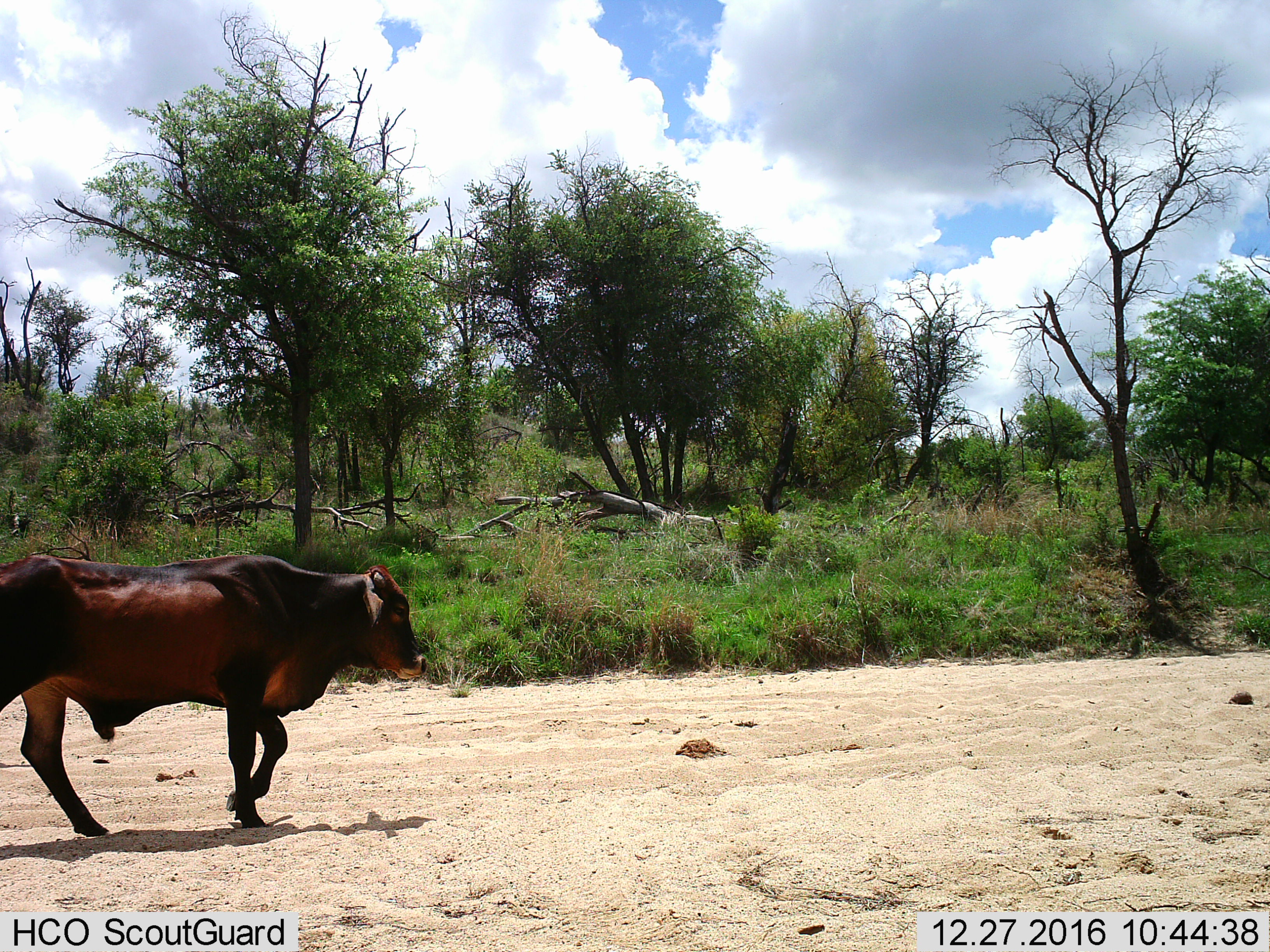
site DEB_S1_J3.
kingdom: Animalia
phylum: Chordata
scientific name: Vertebrata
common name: domestic animal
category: domesticanimal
Domesticanimal (domestic animal) (Vertebrata), count 1. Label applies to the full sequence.